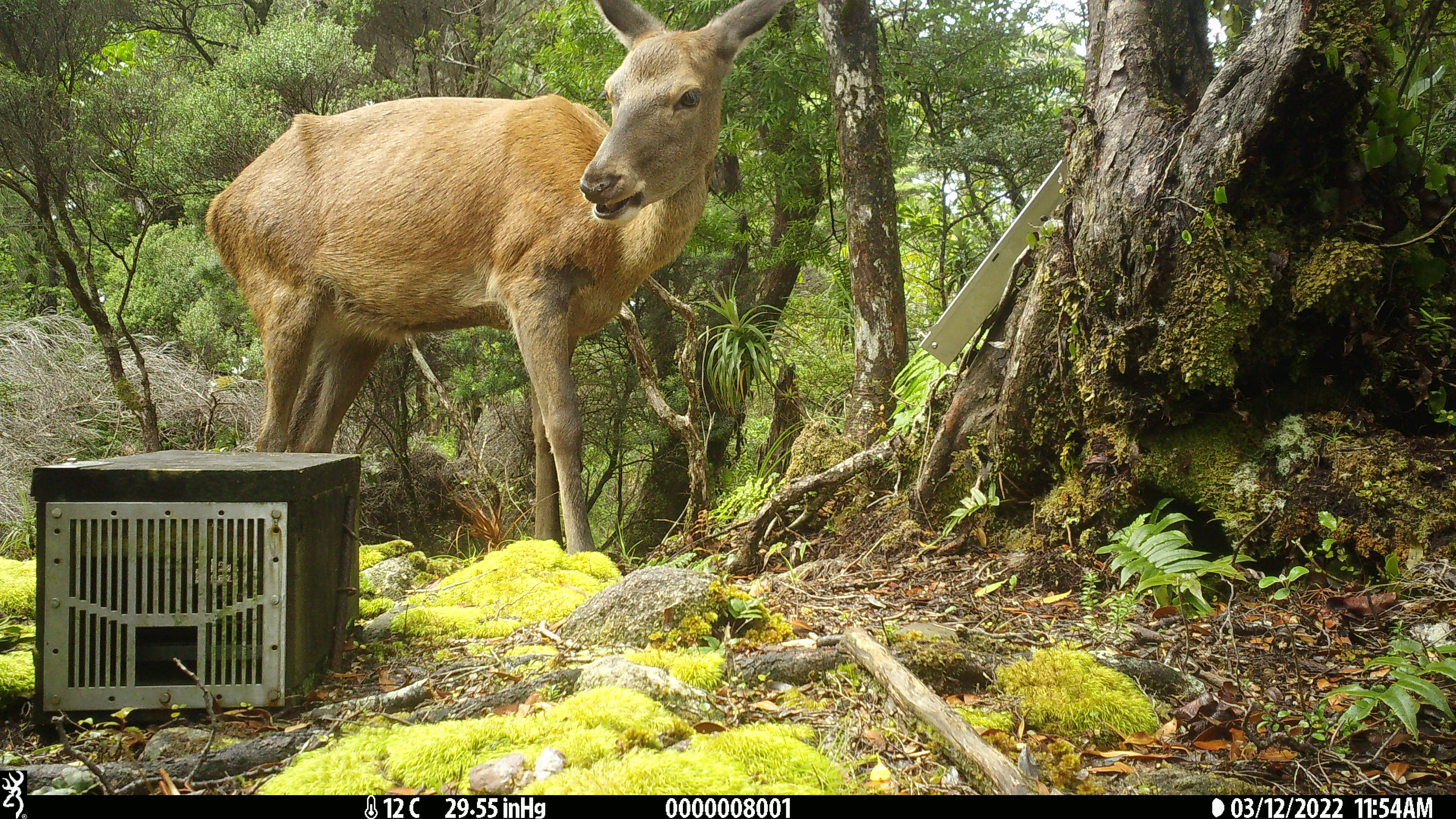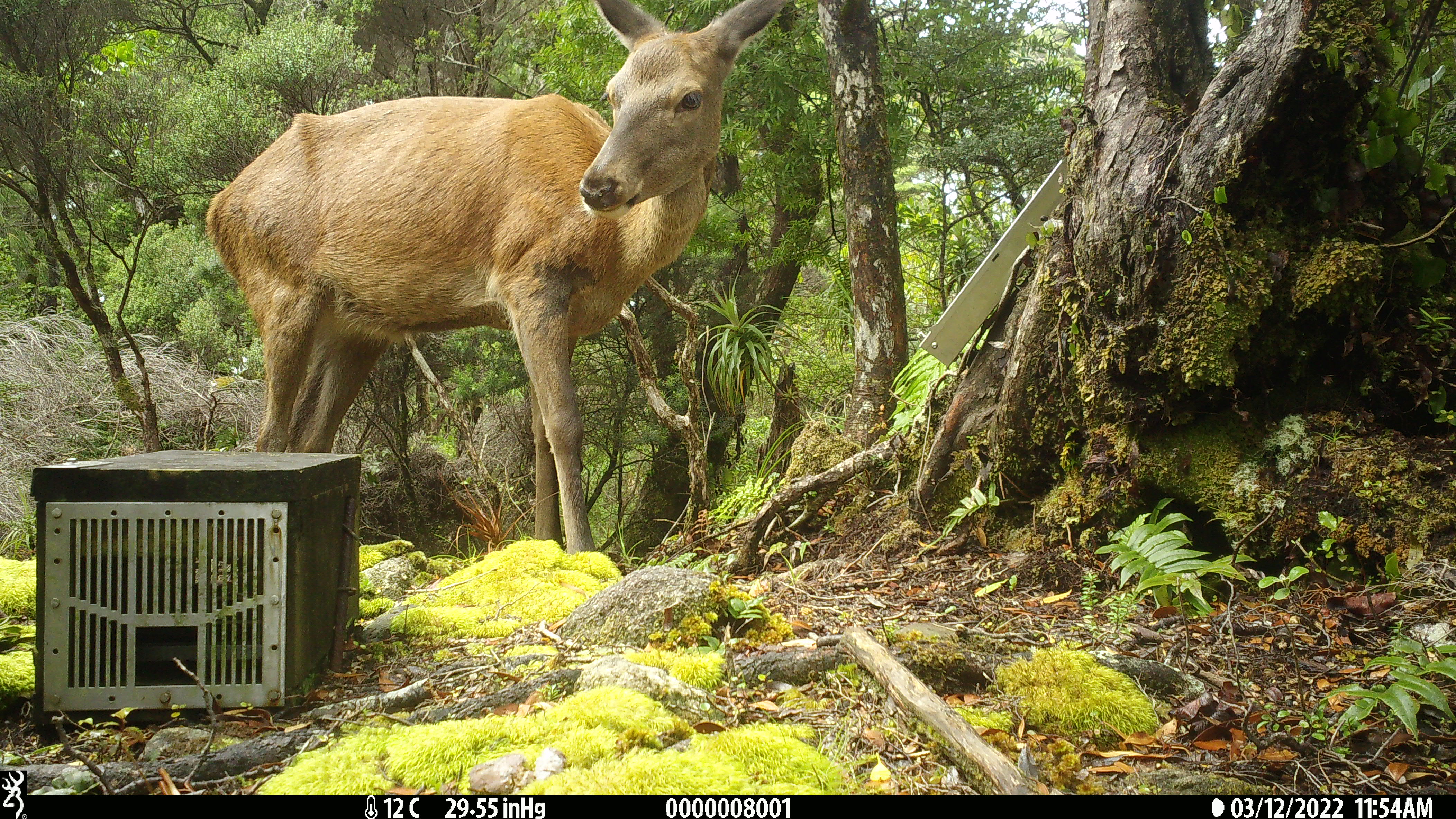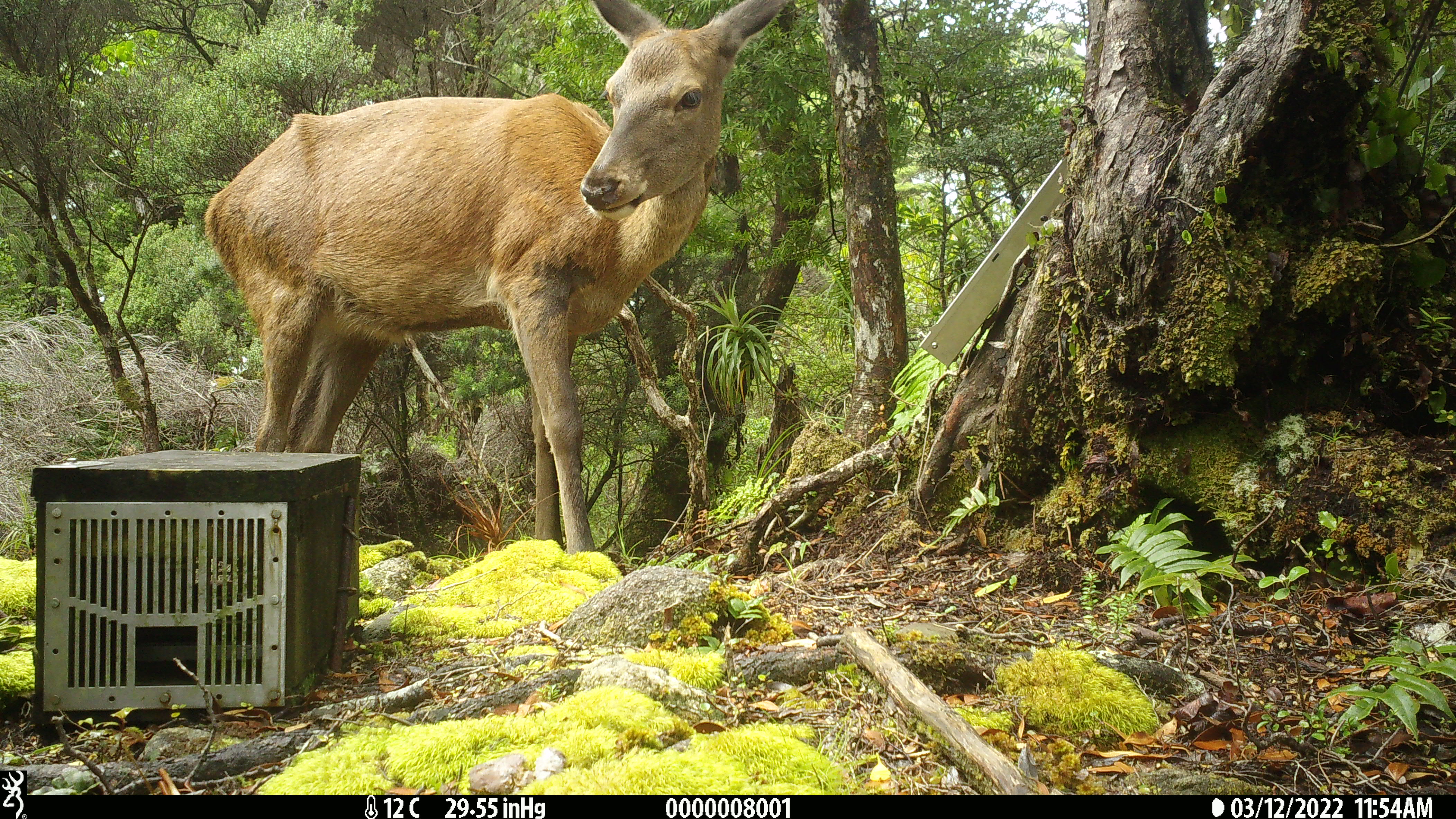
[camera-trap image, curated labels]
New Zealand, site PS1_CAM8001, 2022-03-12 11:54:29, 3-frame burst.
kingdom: Animalia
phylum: Chordata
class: Mammalia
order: Artiodactyla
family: Cervidae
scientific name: Cervidae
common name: deer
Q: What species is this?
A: Deer (Cervidae).